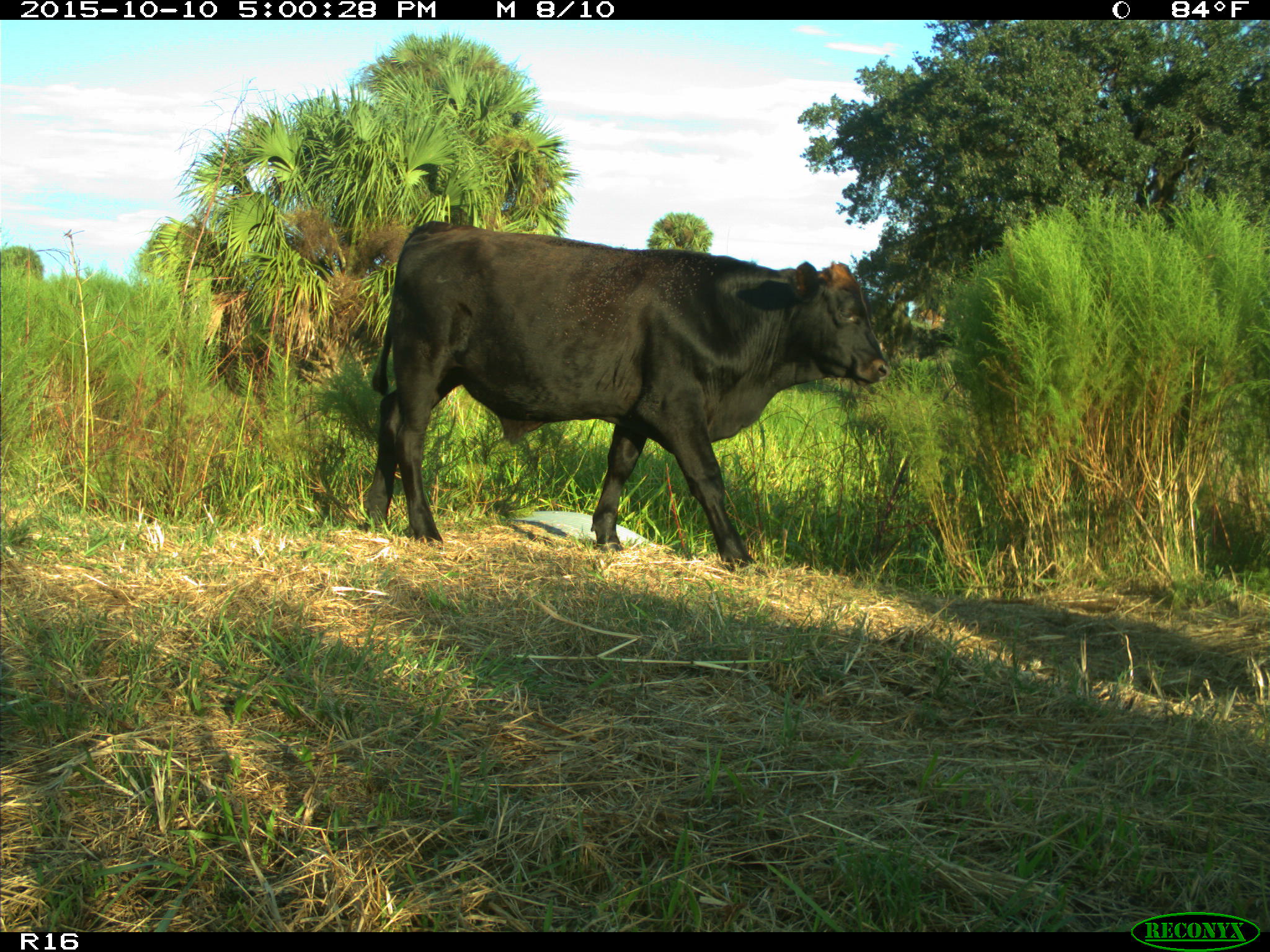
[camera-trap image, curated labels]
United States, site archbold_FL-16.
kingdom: Animalia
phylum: Chordata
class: Mammalia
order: Artiodactyla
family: Bovidae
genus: Bos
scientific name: Bos taurus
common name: domestic cow